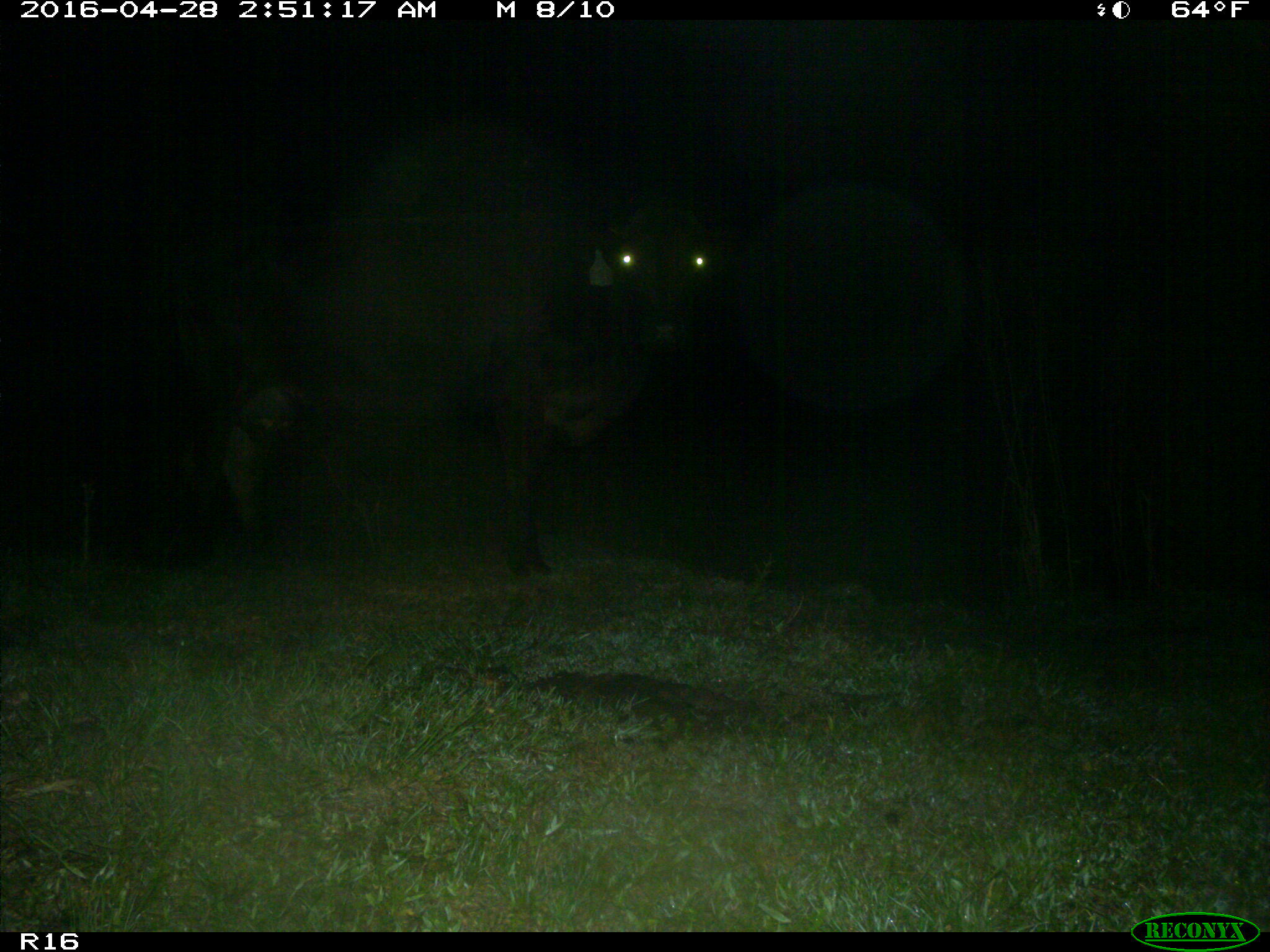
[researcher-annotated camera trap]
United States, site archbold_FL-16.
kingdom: Animalia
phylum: Chordata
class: Mammalia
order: Artiodactyla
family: Bovidae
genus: Bos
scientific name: Bos taurus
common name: domestic cow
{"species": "Bos taurus (domestic cow)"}